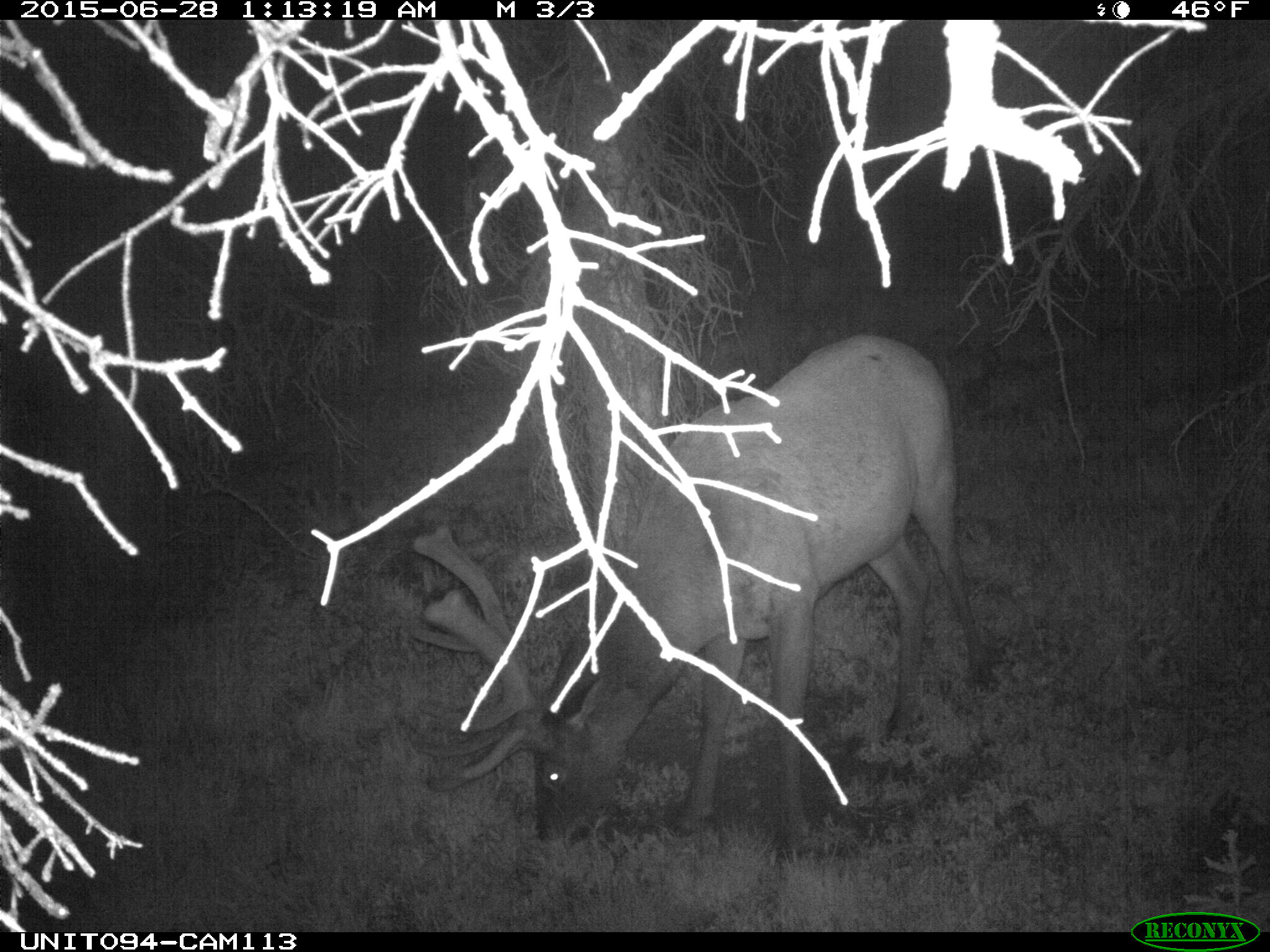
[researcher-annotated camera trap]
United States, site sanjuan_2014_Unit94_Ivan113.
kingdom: Animalia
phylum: Chordata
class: Mammalia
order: Artiodactyla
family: Cervidae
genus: Cervus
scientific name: Cervus elaphus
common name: red deer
Cervus elaphus (red deer).